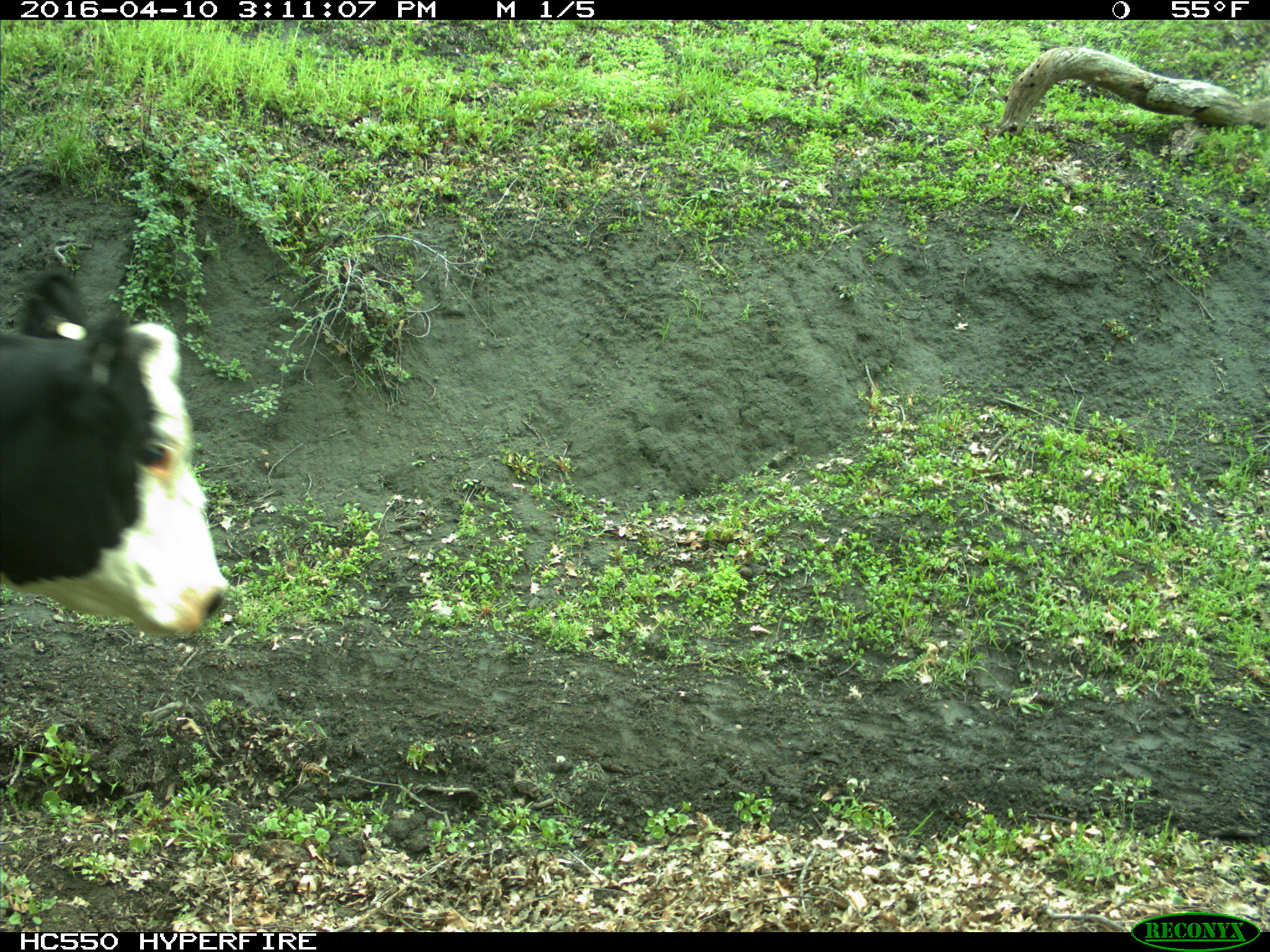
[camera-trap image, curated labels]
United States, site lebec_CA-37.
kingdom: Animalia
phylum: Chordata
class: Mammalia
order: Artiodactyla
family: Bovidae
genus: Bos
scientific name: Bos taurus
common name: domestic cow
Bos taurus (domestic cow).